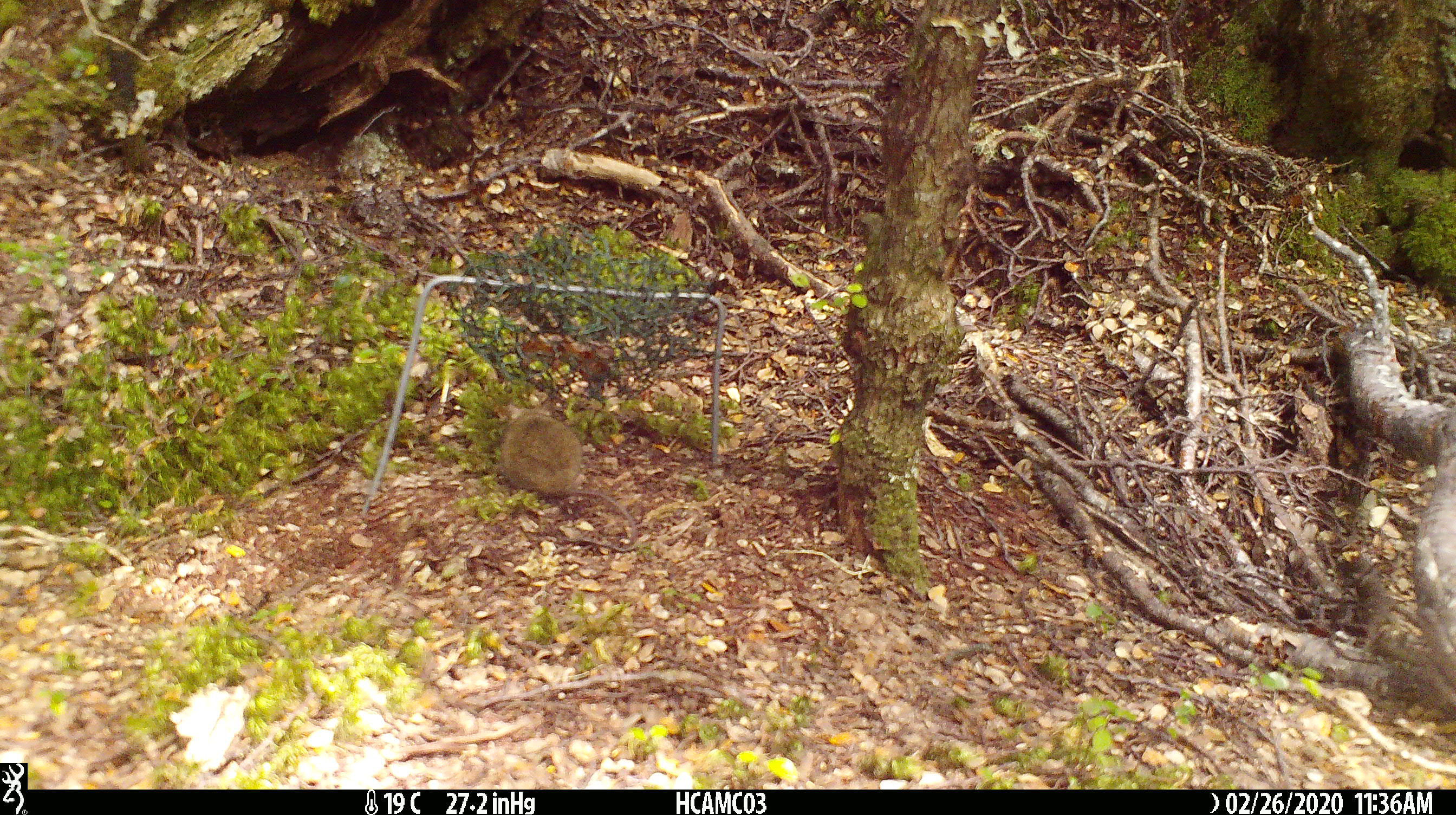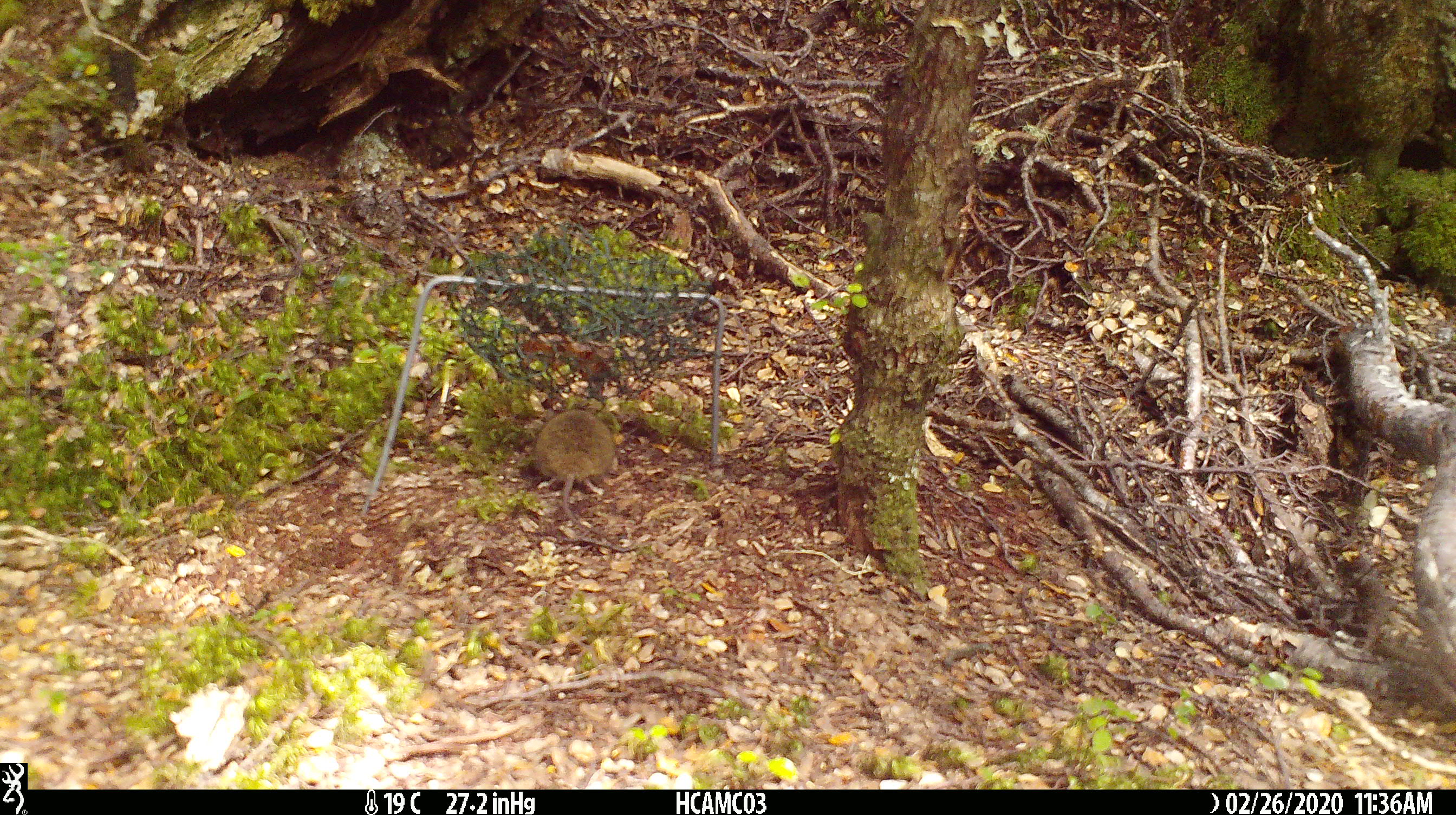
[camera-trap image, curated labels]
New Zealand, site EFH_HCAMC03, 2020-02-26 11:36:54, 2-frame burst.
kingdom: Animalia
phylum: Chordata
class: Mammalia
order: Rodentia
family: Muridae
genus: Mus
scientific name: Mus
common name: mouse